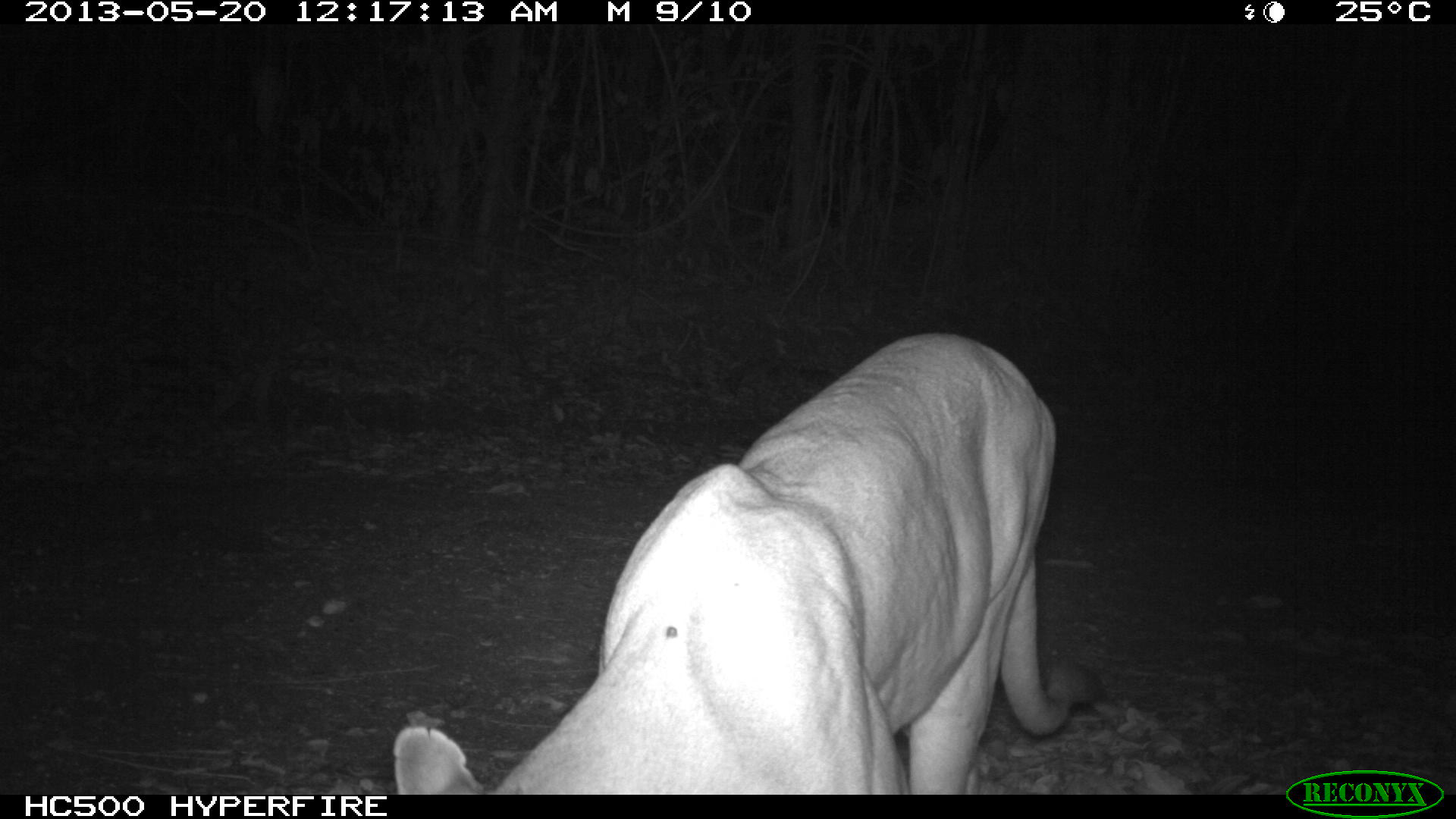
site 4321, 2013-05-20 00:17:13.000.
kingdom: Animalia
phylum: Chordata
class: Mammalia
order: Carnivora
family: Felidae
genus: Puma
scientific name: Puma concolor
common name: mountain lion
Puma concolor (mountain lion), count 1, sex male.